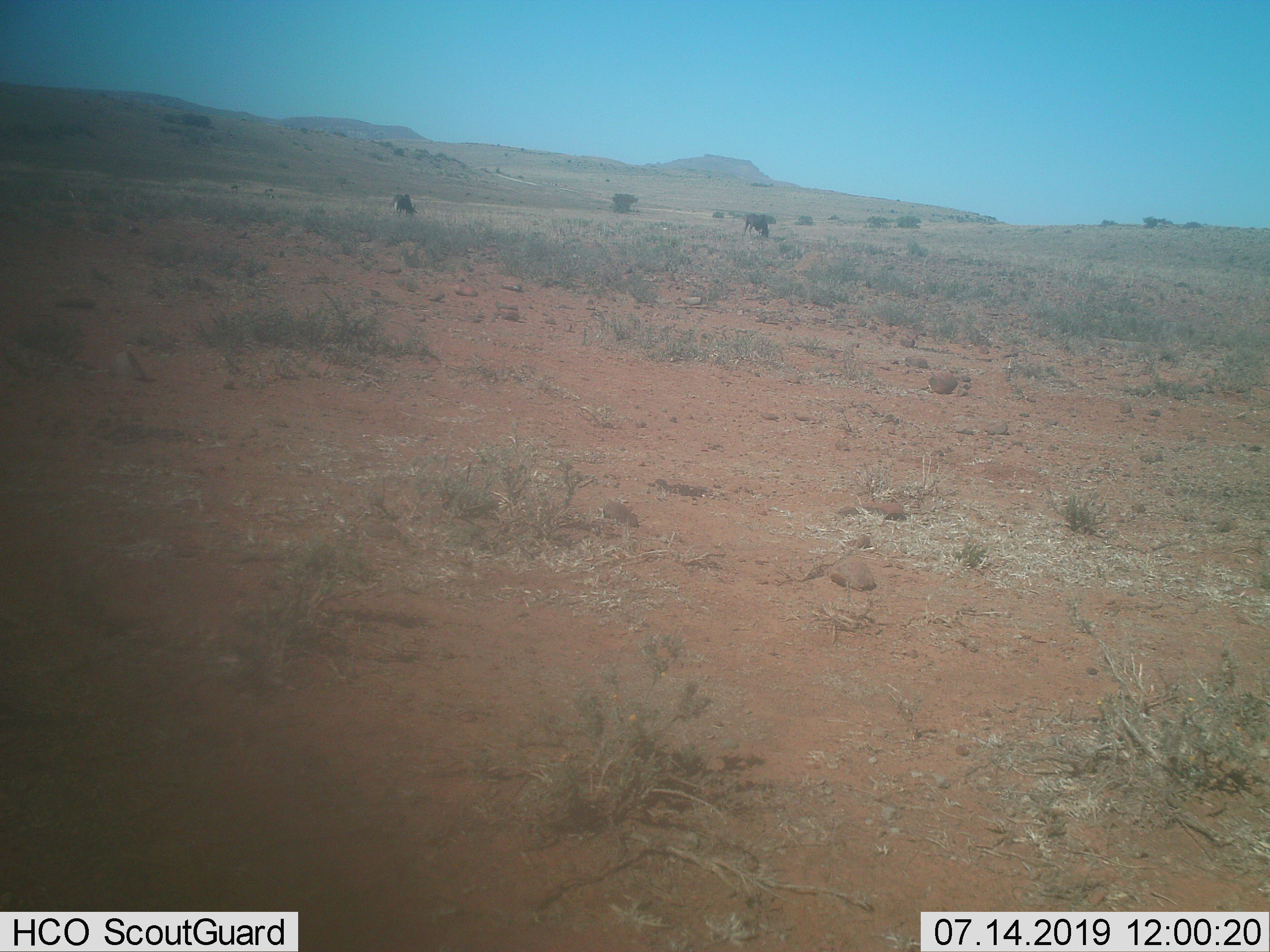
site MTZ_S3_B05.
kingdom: Animalia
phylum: Chordata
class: Mammalia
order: Artiodactyla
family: Bovidae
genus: Connochaetes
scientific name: Connochaetes gnou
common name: black wildebeest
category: wildebeestblack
Wildebeestblack (black wildebeest) (Connochaetes gnou), count 2. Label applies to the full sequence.